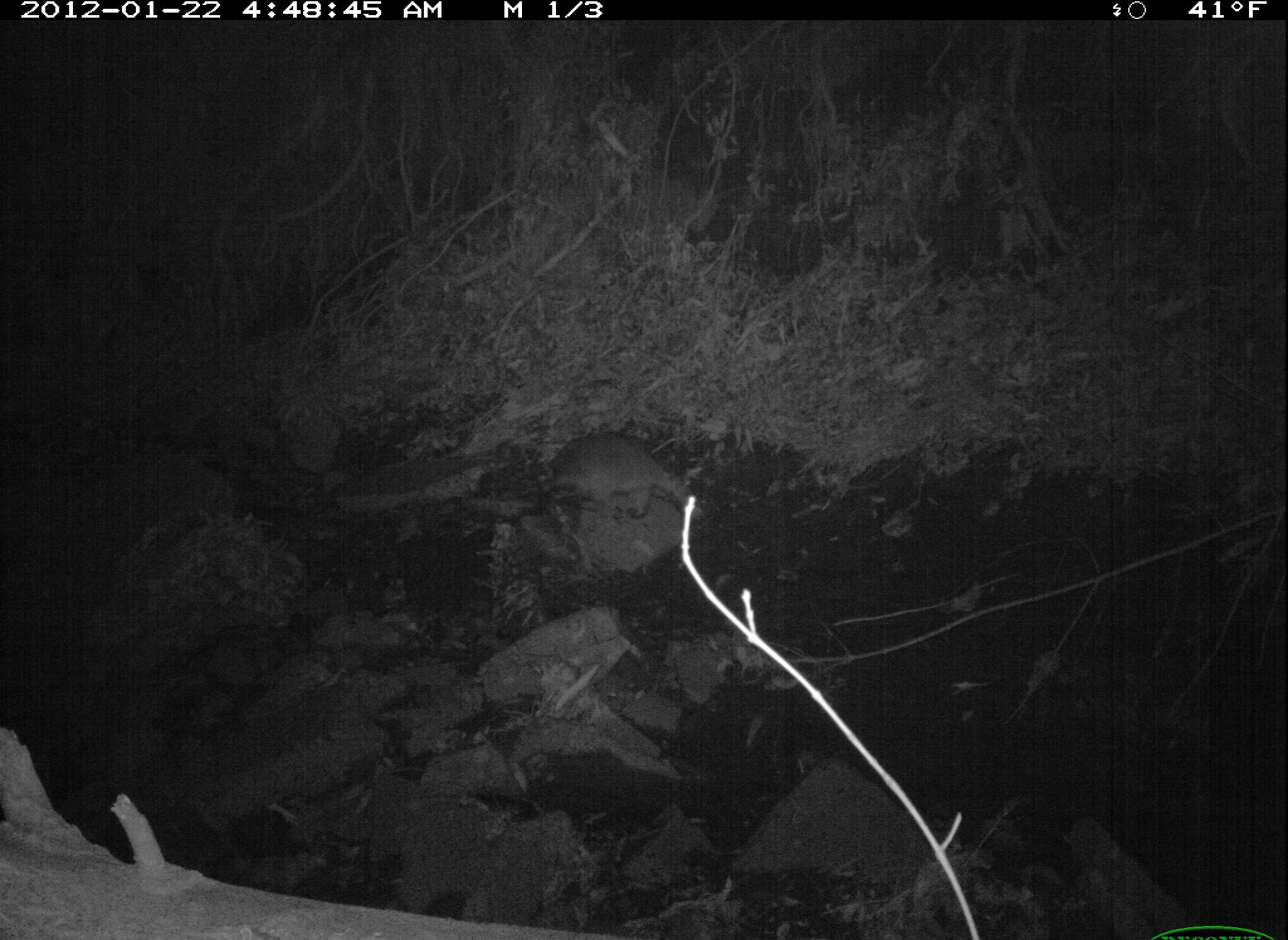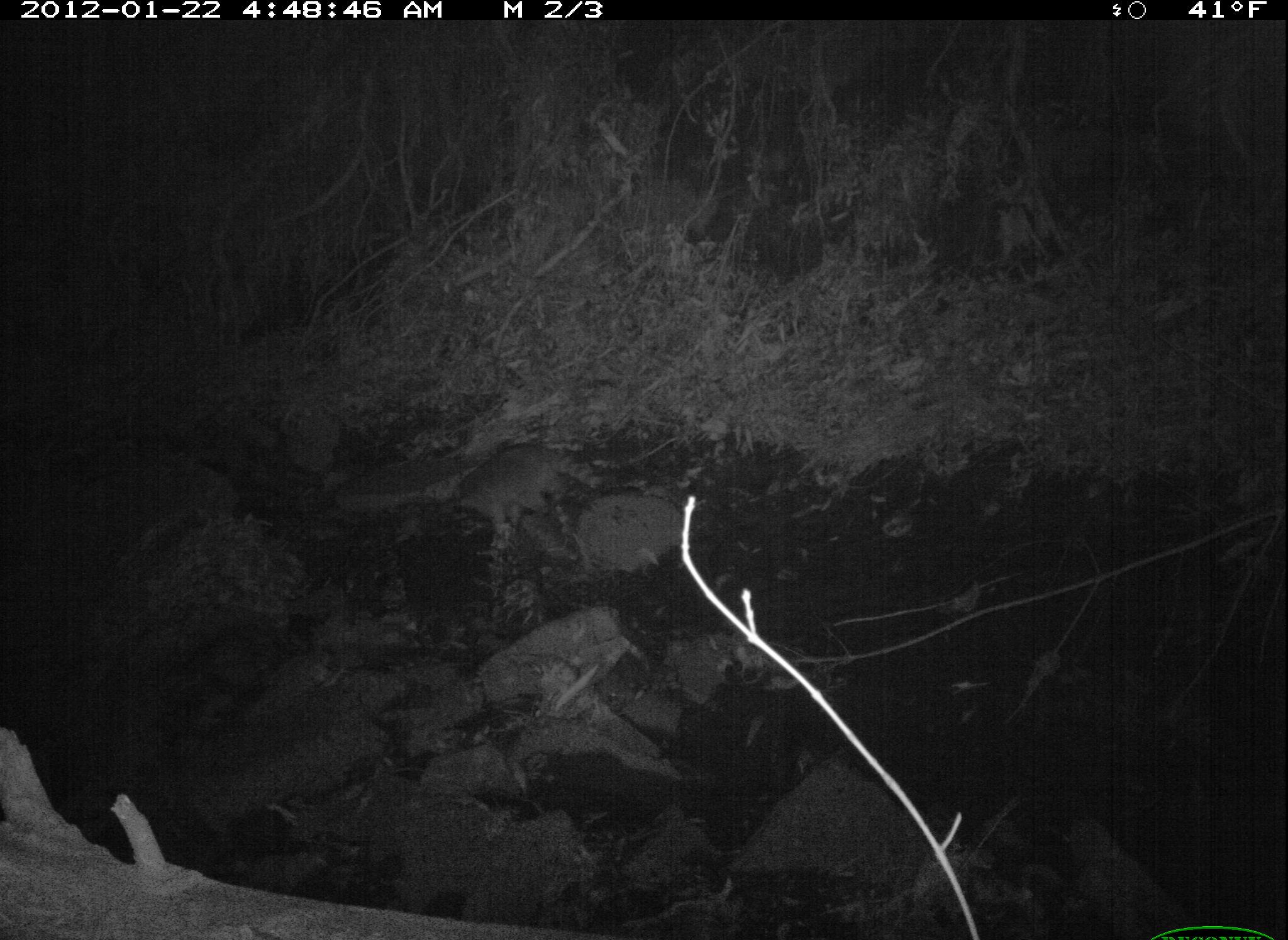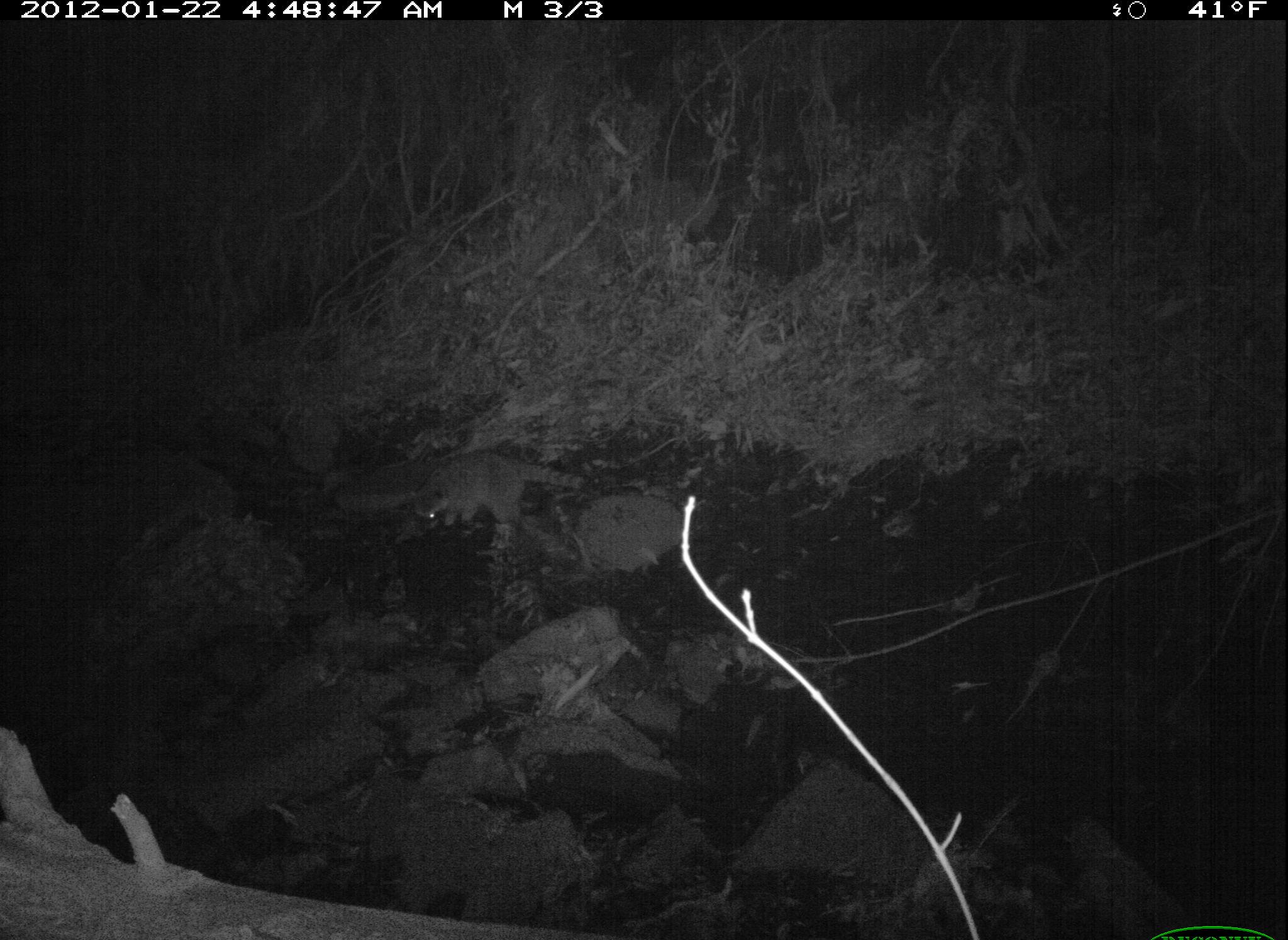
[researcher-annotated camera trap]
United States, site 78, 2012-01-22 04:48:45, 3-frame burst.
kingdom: Animalia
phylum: Chordata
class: Mammalia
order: Carnivora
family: Procyonidae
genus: Procyon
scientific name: Procyon lotor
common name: raccoon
Raccoon (Procyon lotor).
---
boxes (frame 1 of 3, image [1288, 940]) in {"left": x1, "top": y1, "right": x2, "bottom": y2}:
raccoon: {"left": 523, "top": 424, "right": 710, "bottom": 532}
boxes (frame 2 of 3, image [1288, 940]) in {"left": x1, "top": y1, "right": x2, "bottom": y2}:
raccoon: {"left": 441, "top": 428, "right": 612, "bottom": 546}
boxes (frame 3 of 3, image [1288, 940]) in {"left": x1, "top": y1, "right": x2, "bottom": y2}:
raccoon: {"left": 406, "top": 441, "right": 594, "bottom": 572}